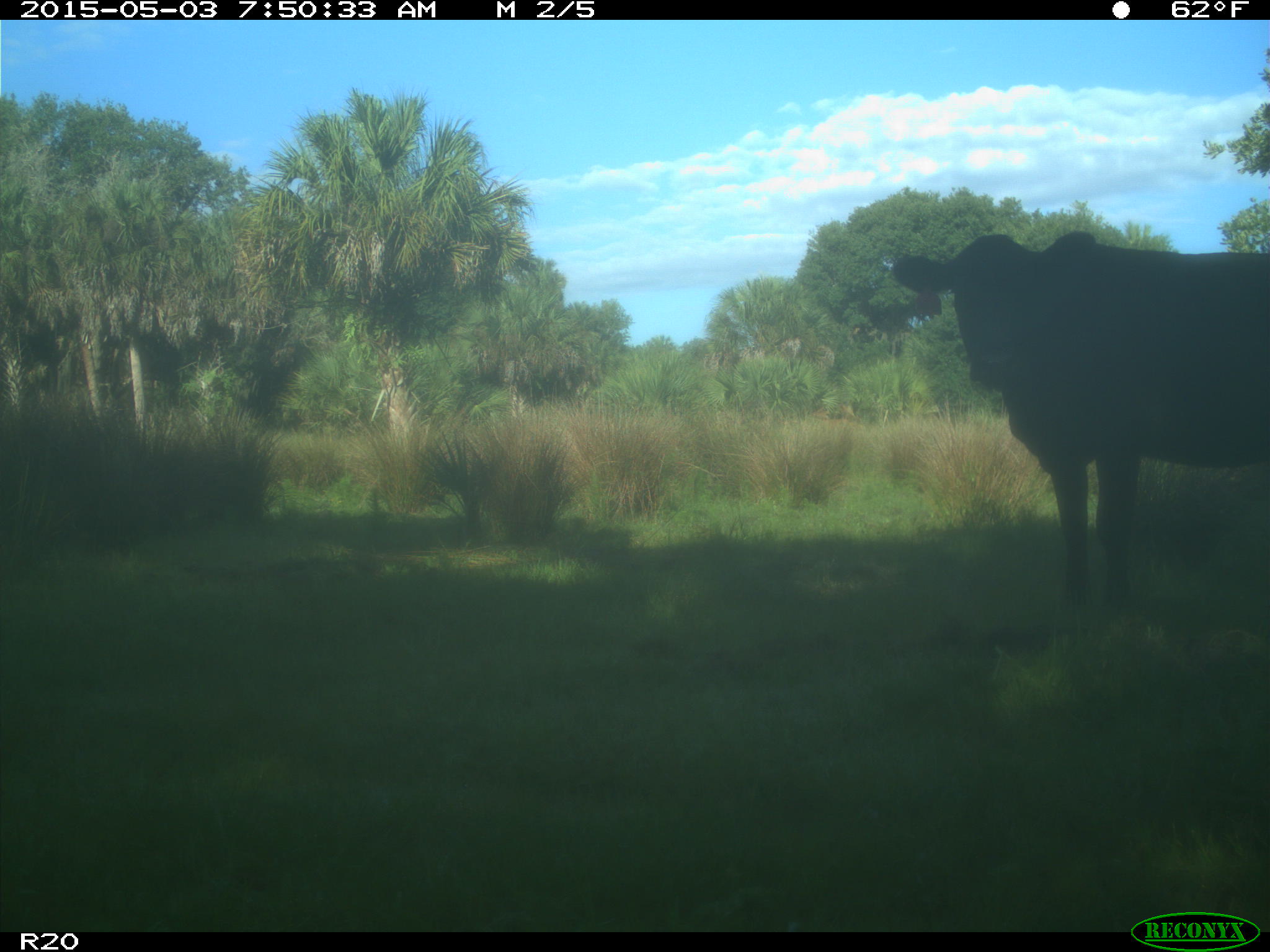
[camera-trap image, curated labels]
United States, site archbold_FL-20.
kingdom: Animalia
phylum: Chordata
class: Mammalia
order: Artiodactyla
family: Bovidae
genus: Bos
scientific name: Bos taurus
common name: domestic cow